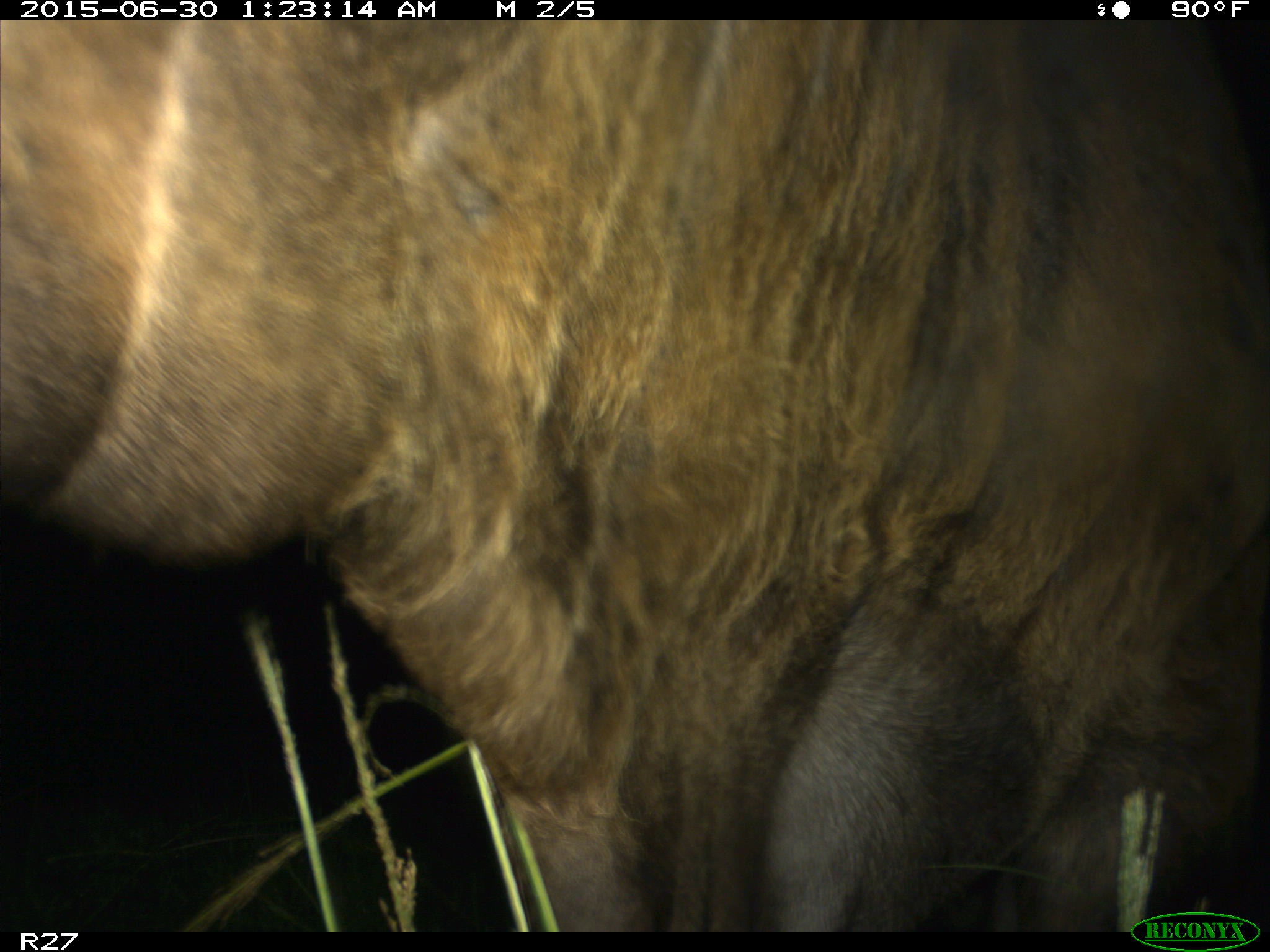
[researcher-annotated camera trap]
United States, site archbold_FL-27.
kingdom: Animalia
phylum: Chordata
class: Mammalia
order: Artiodactyla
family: Bovidae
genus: Bos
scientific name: Bos taurus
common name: domestic cow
Bos taurus (domestic cow).